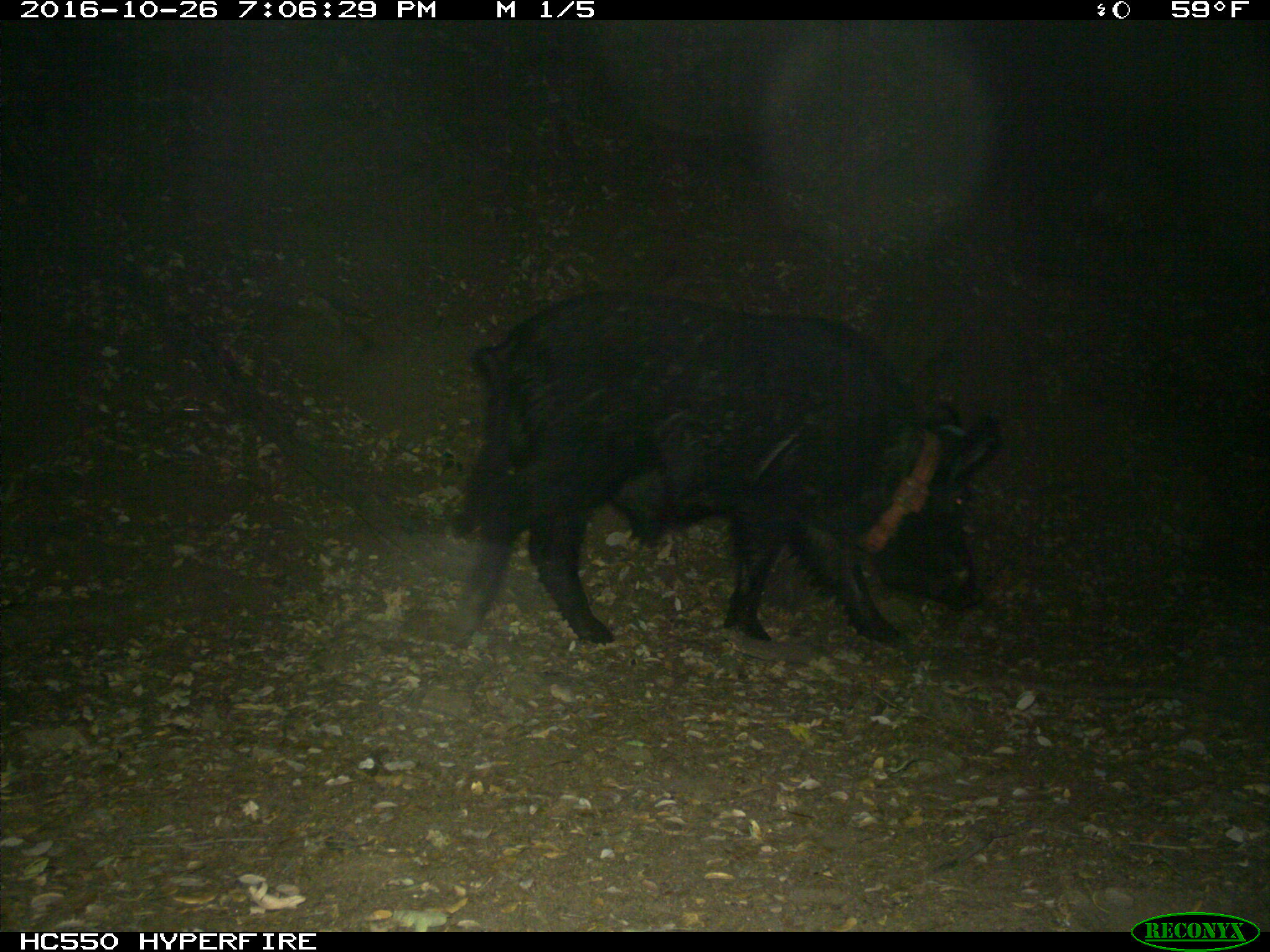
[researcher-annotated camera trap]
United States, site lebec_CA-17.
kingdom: Animalia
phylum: Chordata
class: Mammalia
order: Artiodactyla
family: Suidae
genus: Sus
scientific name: Sus scrofa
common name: wild boar